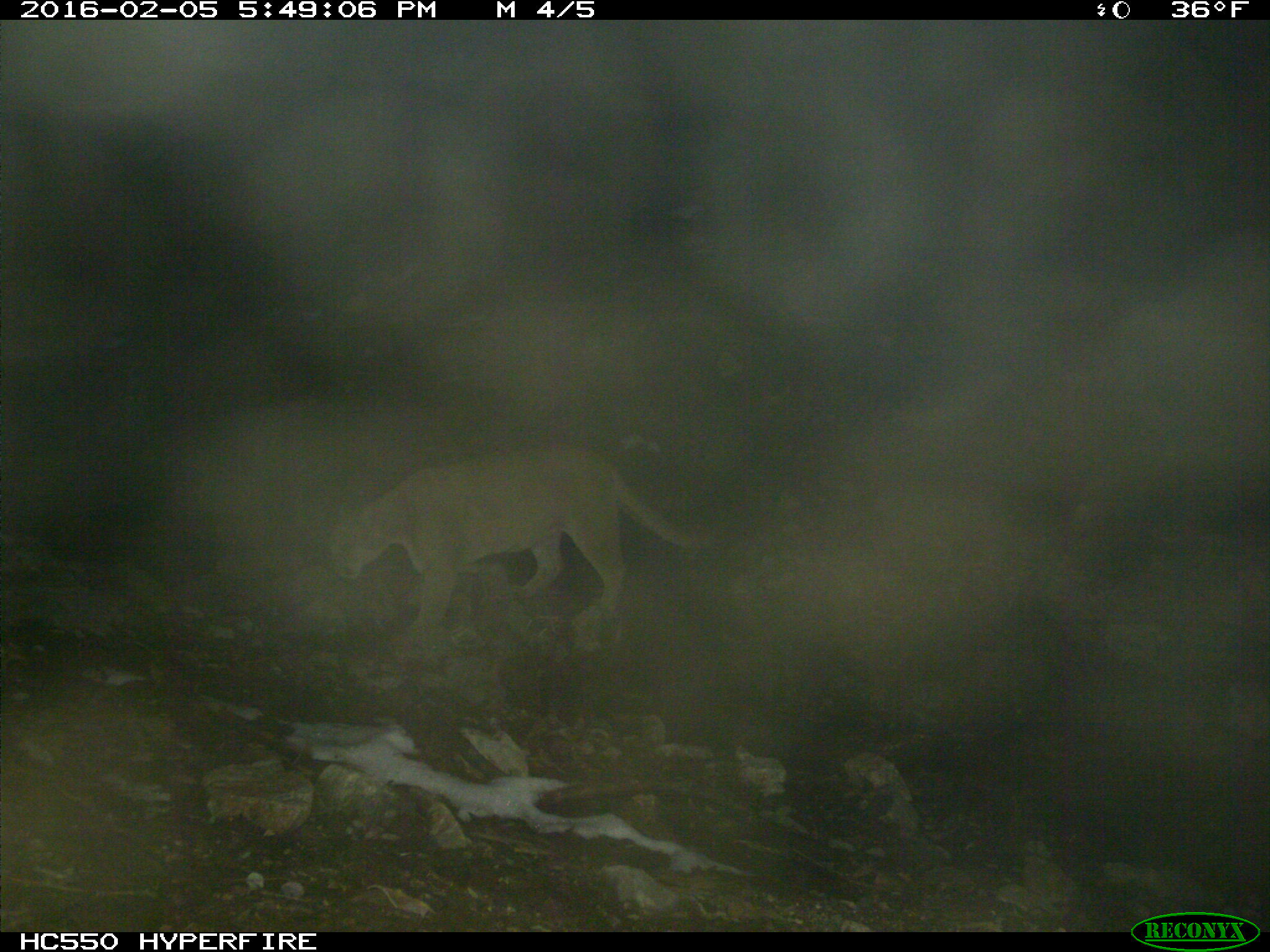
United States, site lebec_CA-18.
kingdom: Animalia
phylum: Chordata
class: Mammalia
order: Carnivora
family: Felidae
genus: Puma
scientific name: Puma concolor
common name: mountain lion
Puma concolor (mountain lion).